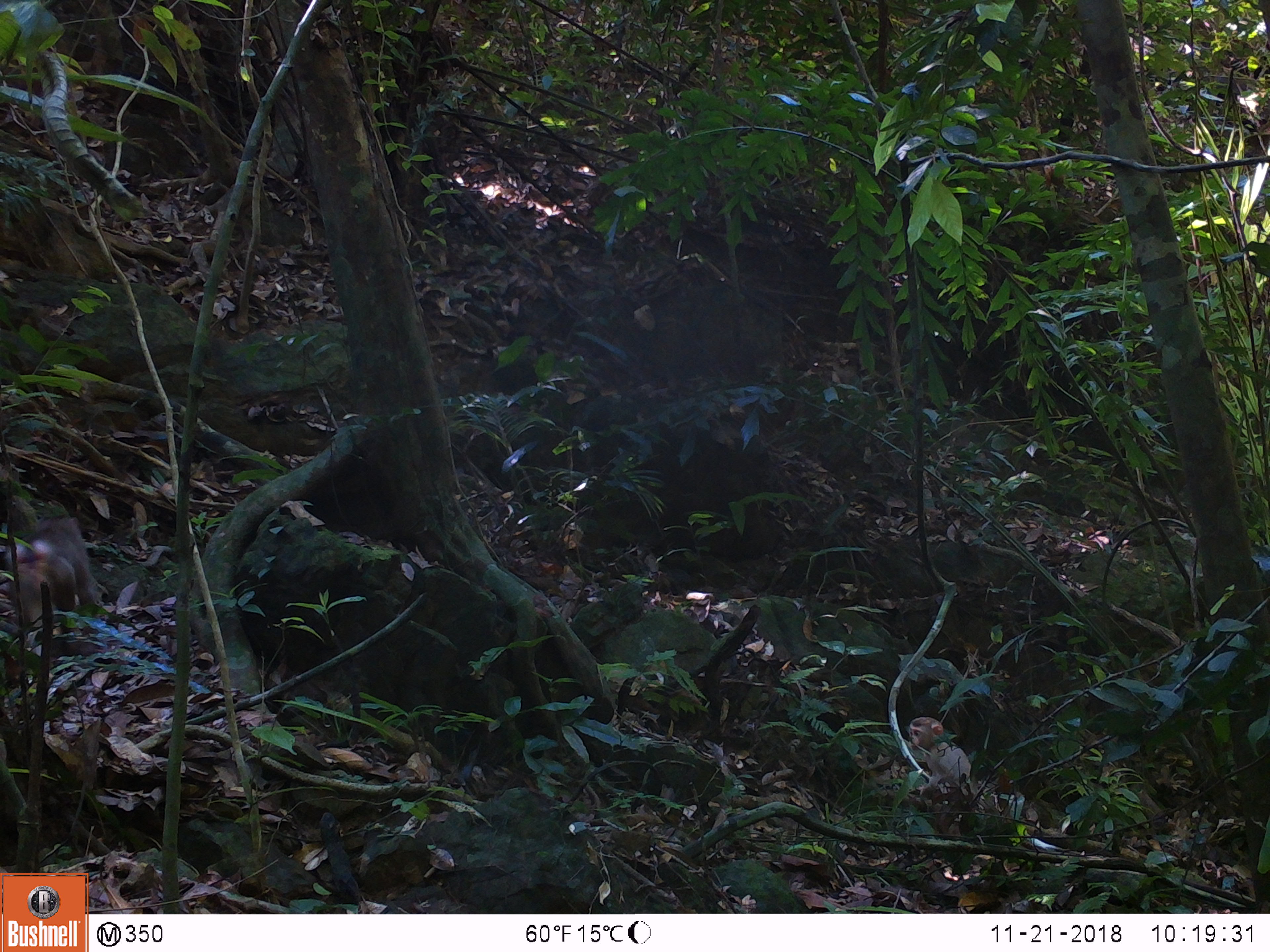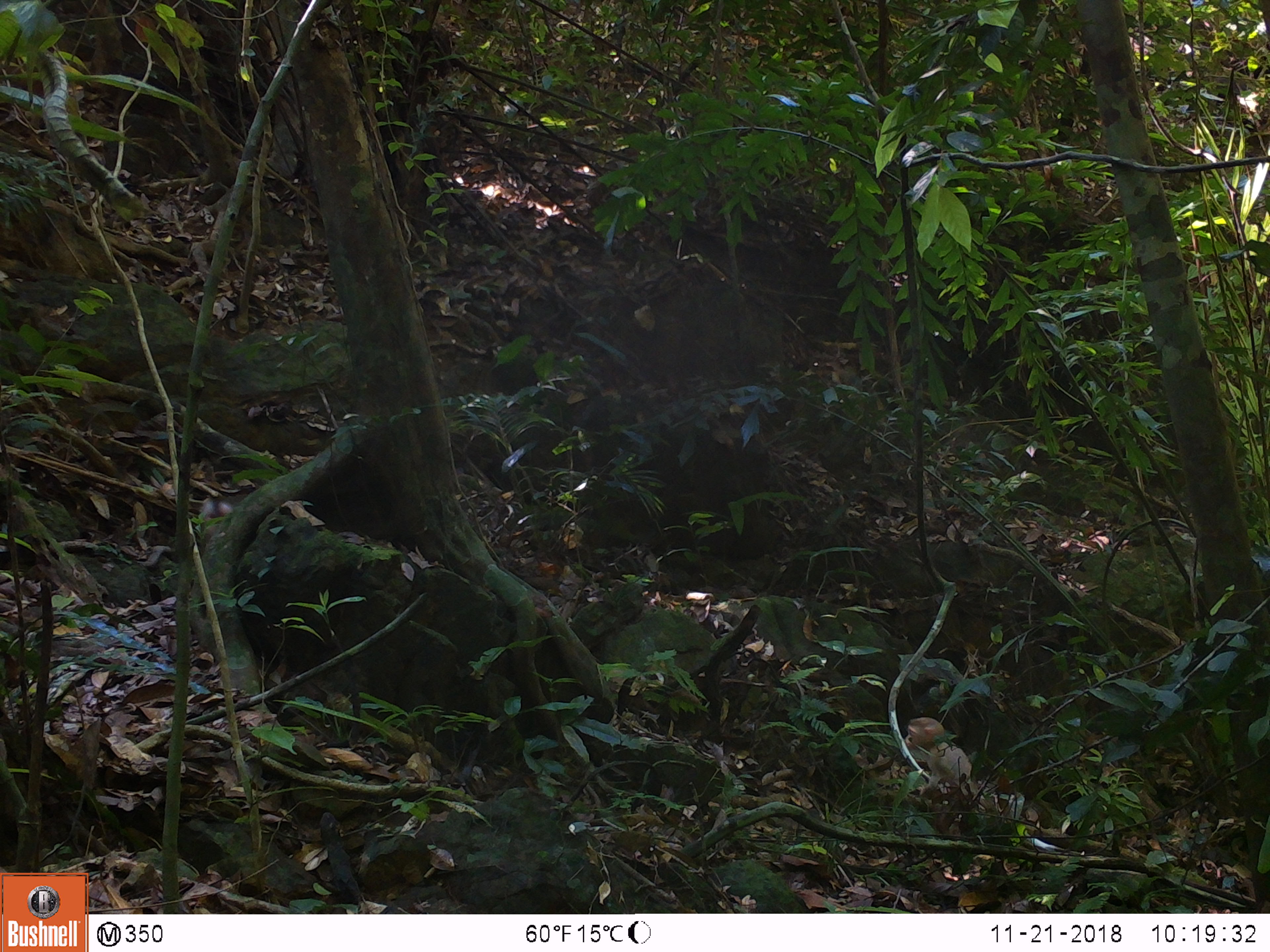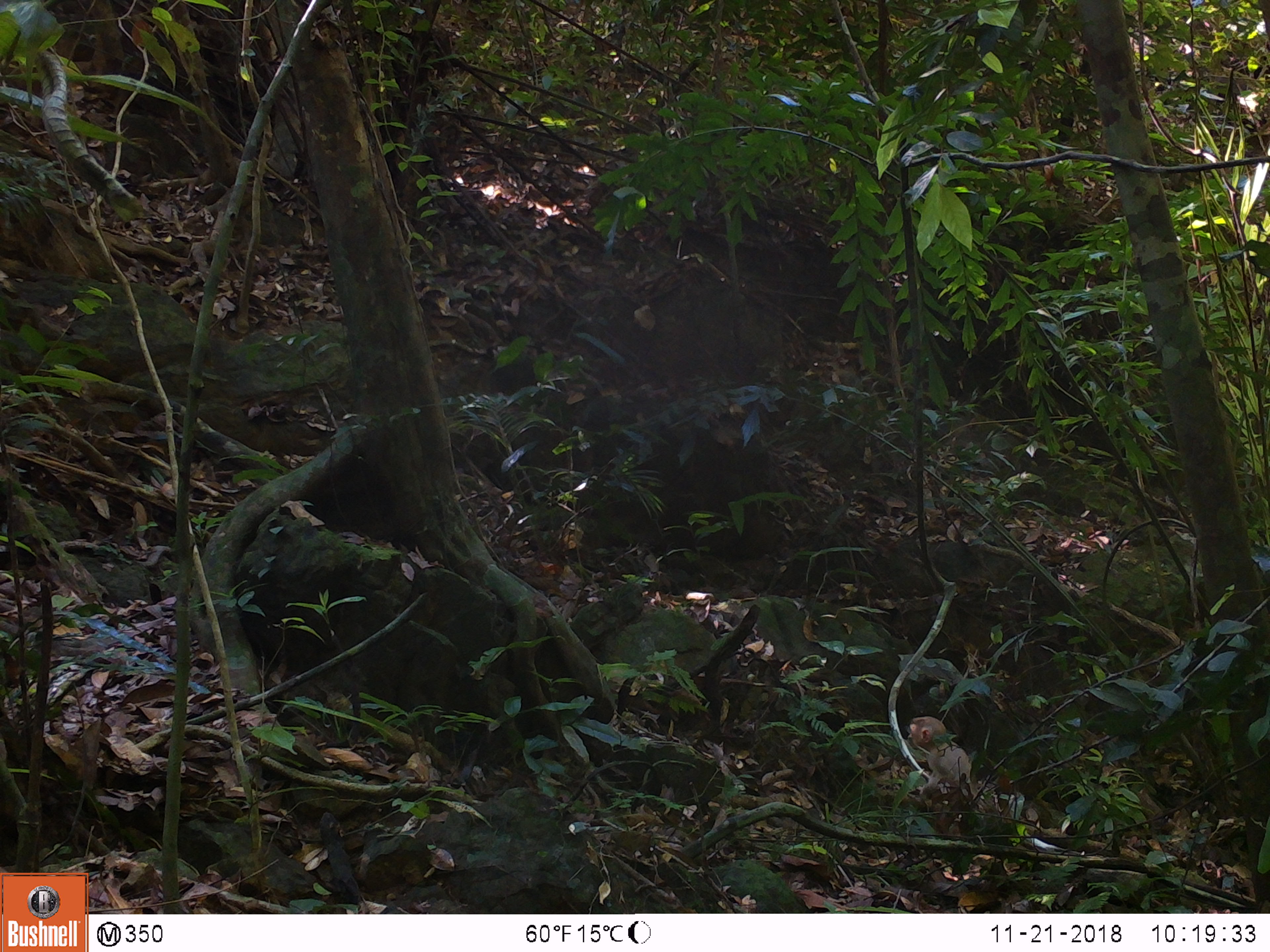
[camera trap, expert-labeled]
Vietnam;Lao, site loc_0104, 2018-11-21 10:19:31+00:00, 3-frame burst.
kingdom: Animalia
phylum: Chordata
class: Mammalia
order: Primates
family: Cercopithecidae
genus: Macaca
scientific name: Macaca nemestrina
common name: pig-tailed macaque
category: pig tailed macaque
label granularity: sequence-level